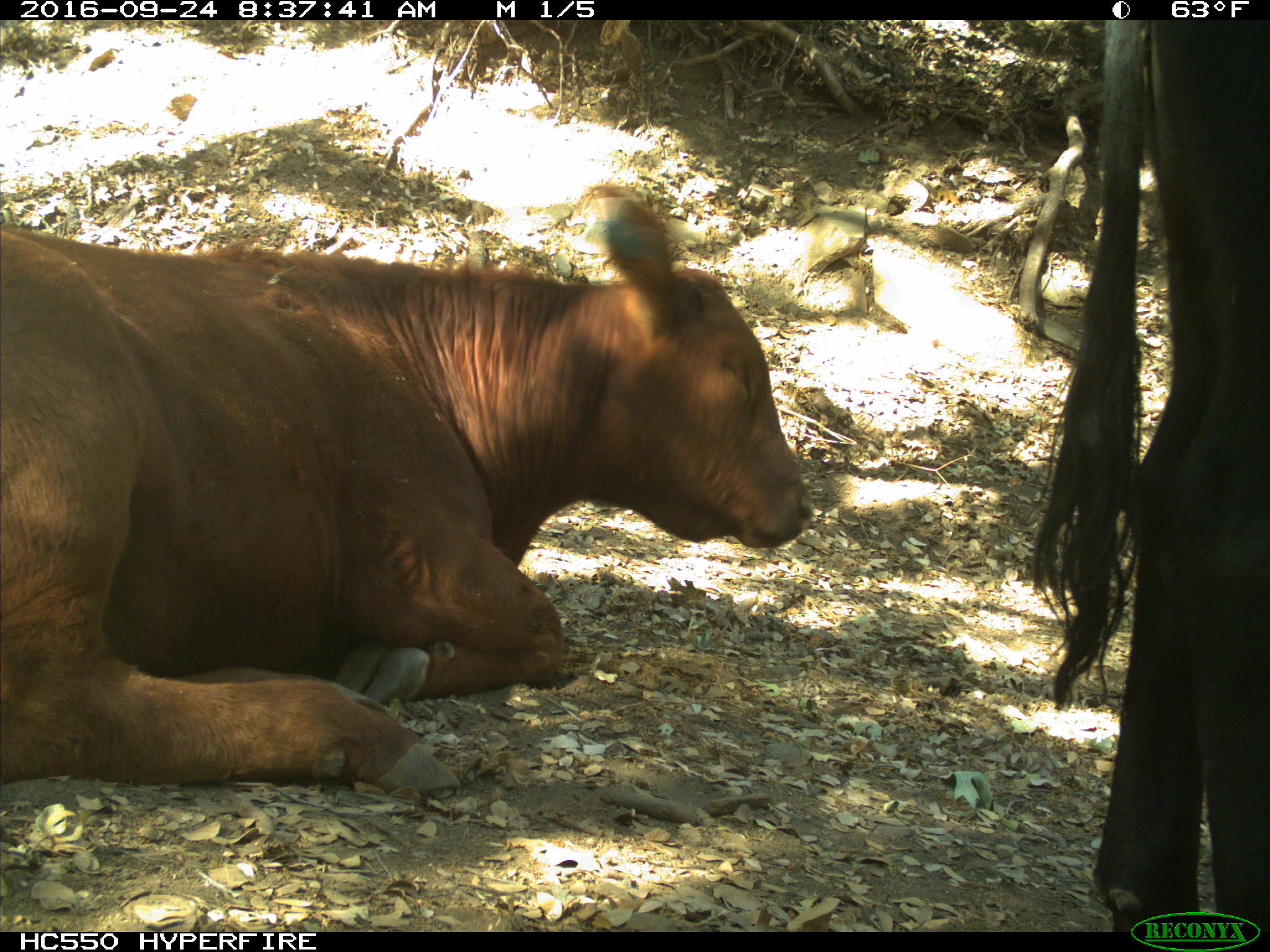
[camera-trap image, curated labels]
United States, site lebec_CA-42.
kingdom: Animalia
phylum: Chordata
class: Mammalia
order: Artiodactyla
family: Bovidae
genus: Bos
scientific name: Bos taurus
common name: domestic cow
Bos taurus (domestic cow).